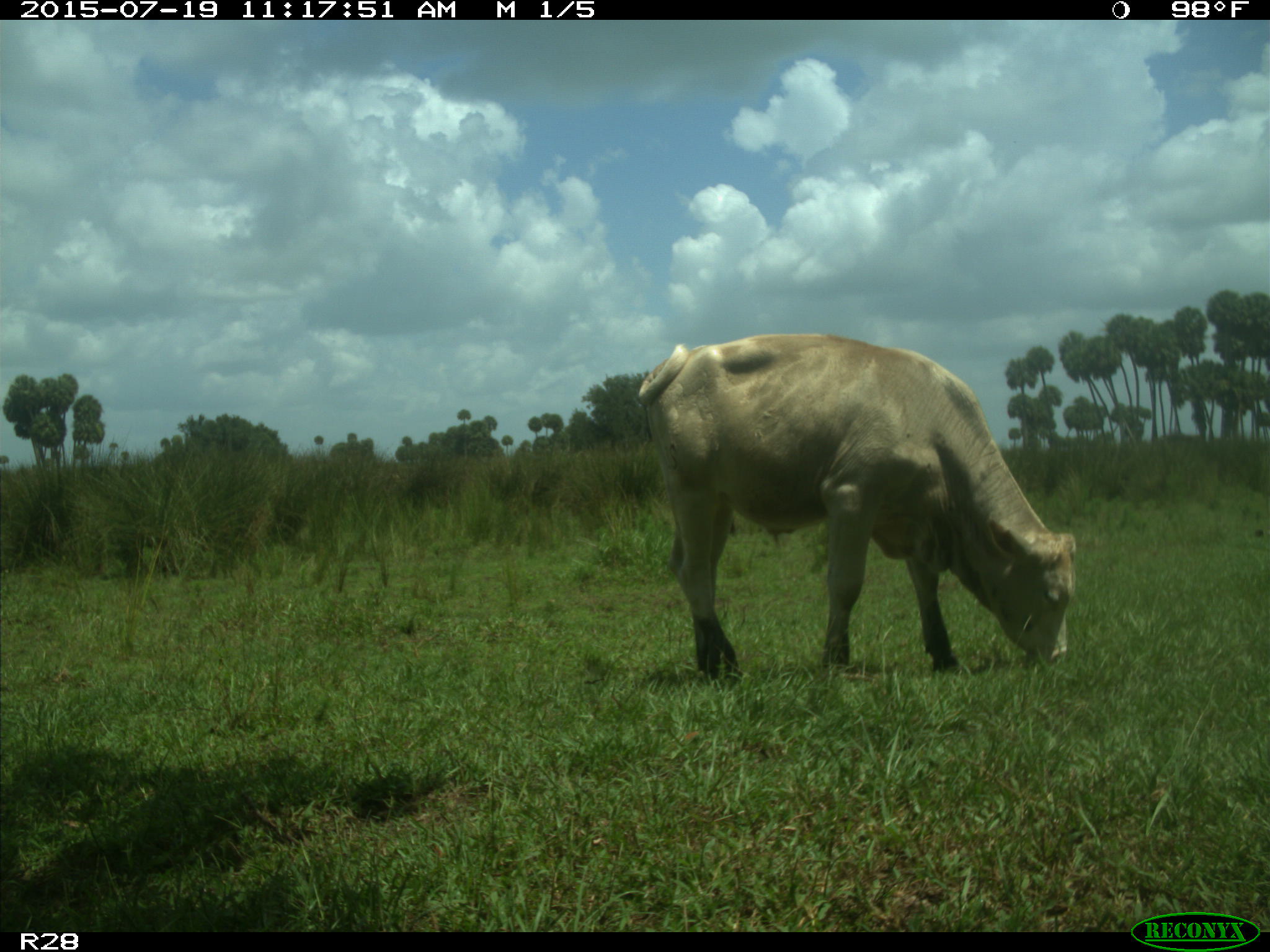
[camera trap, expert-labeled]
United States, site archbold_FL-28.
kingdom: Animalia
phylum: Chordata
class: Mammalia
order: Artiodactyla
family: Bovidae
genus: Bos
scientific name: Bos taurus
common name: domestic cow